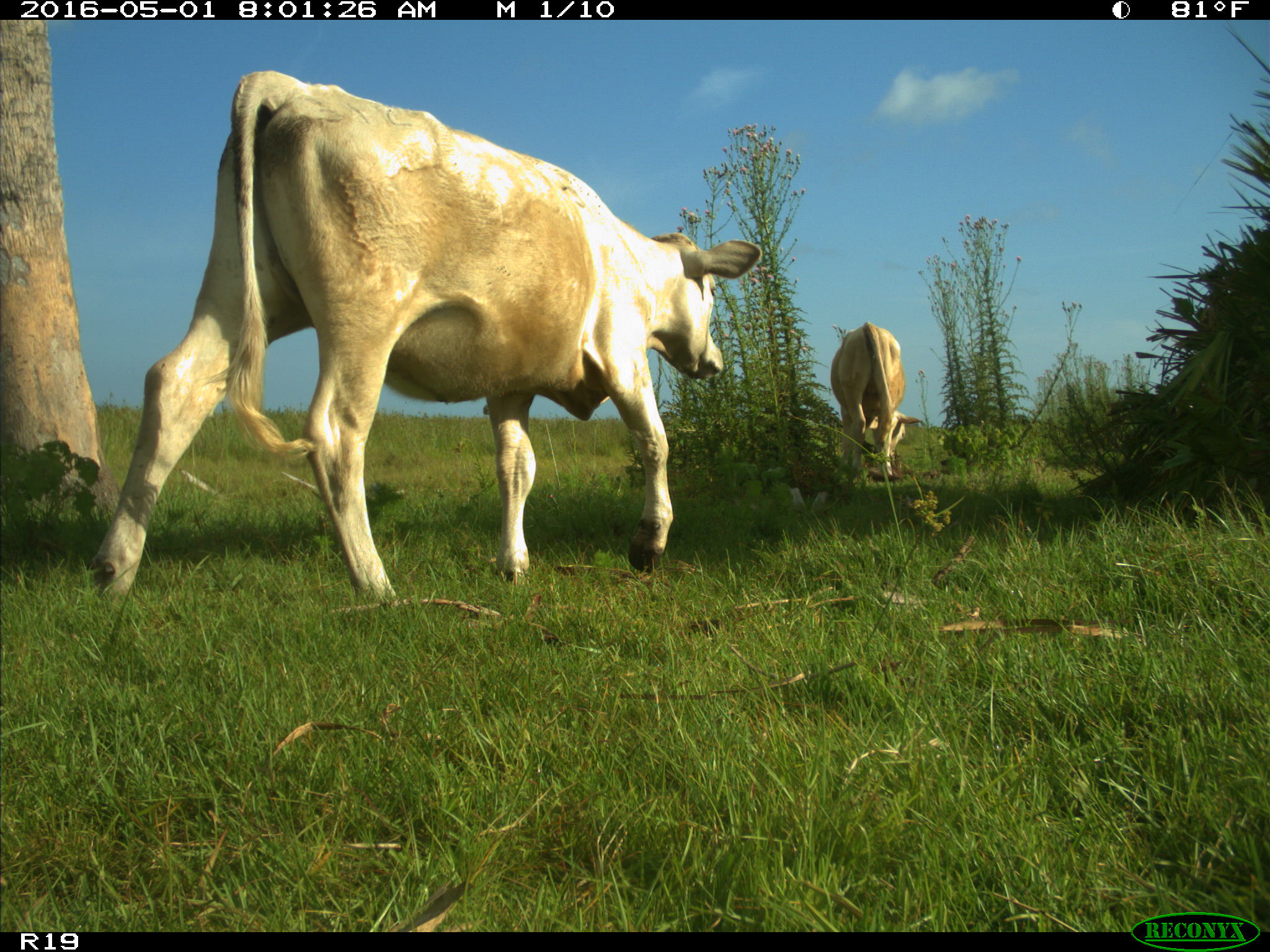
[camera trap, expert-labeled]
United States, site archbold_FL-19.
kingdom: Animalia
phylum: Chordata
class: Mammalia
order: Artiodactyla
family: Bovidae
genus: Bos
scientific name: Bos taurus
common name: domestic cow